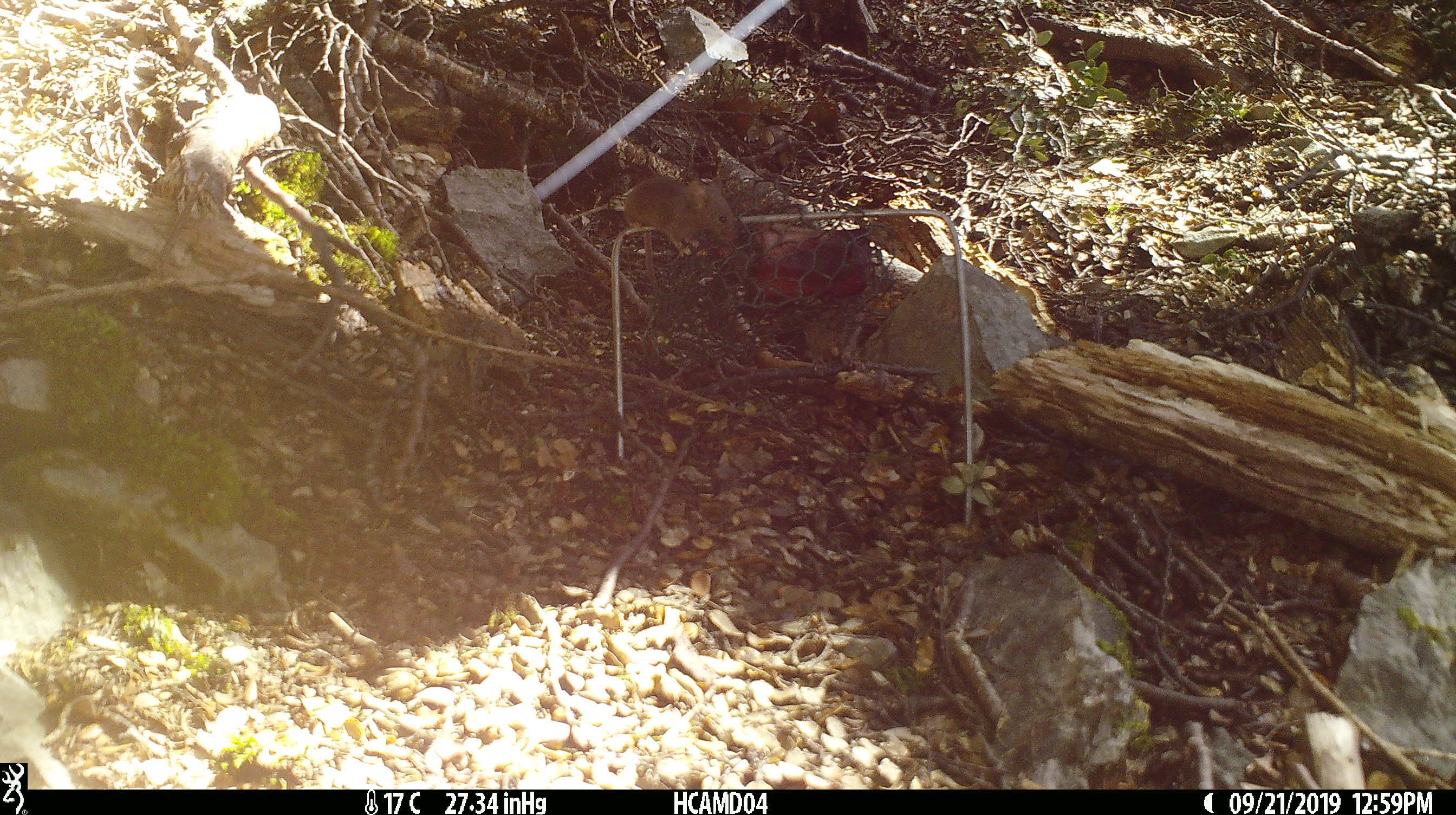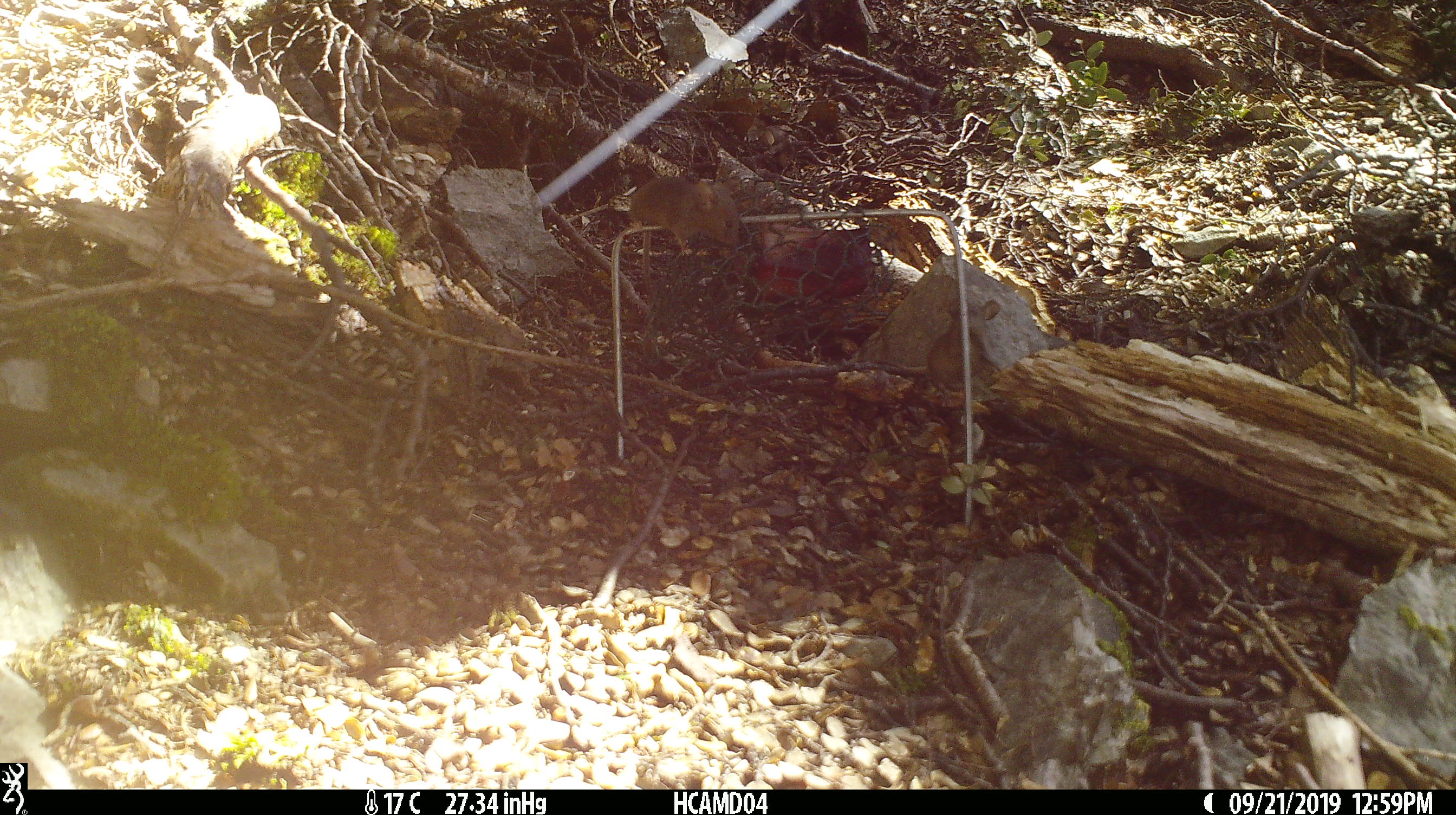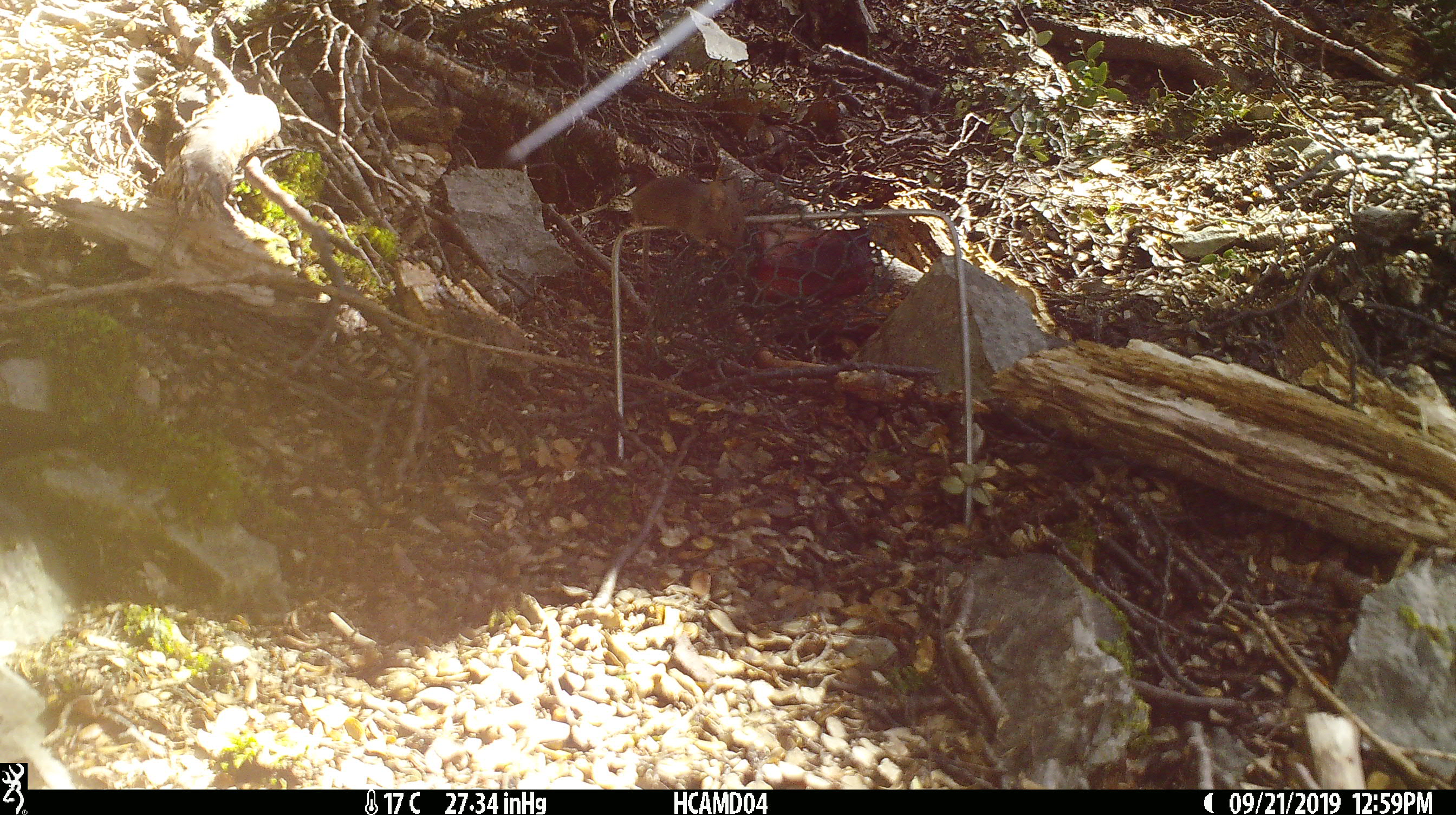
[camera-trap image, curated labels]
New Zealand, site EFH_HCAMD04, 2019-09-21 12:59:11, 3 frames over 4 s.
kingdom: Animalia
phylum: Chordata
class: Mammalia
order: Rodentia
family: Muridae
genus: Mus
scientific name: Mus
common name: mouse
Mouse (Mus).